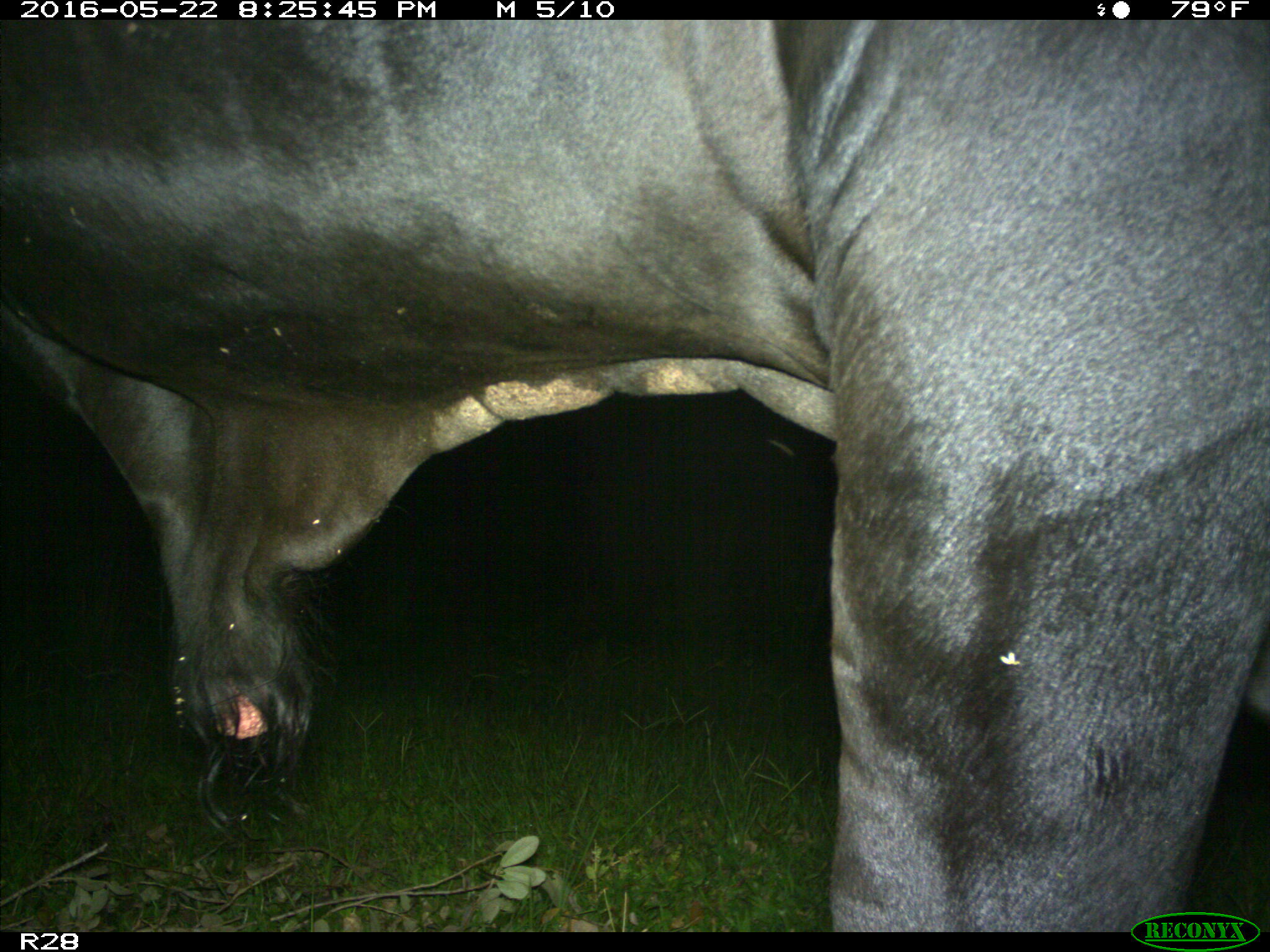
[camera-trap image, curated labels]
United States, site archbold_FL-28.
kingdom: Animalia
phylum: Chordata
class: Mammalia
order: Artiodactyla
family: Bovidae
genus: Bos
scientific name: Bos taurus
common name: domestic cow